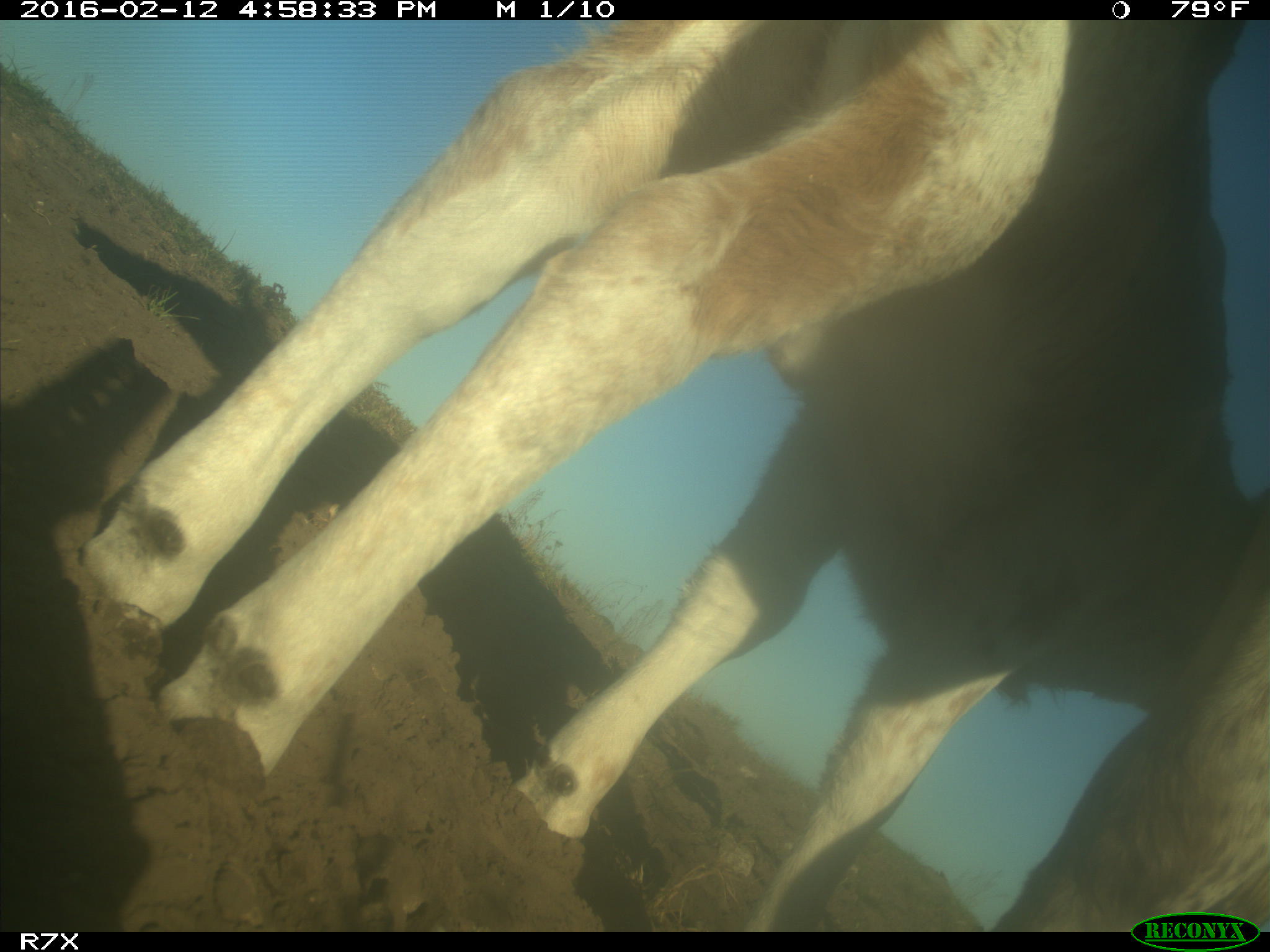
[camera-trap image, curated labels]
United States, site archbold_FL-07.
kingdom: Animalia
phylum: Chordata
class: Mammalia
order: Artiodactyla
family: Bovidae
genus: Bos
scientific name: Bos taurus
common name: domestic cow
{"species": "Bos taurus (domestic cow)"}